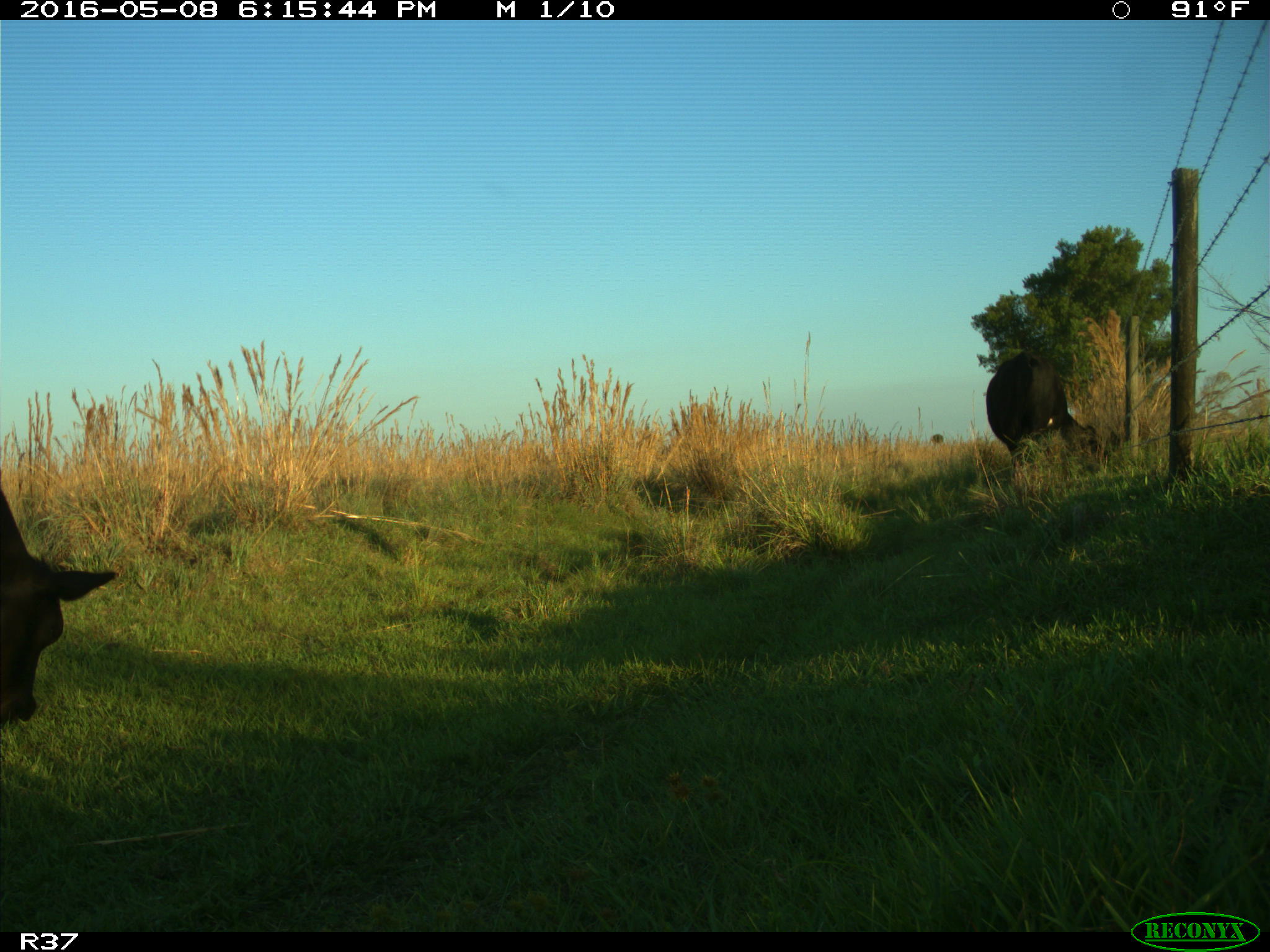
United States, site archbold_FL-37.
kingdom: Animalia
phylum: Chordata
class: Mammalia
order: Artiodactyla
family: Bovidae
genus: Bos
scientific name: Bos taurus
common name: domestic cow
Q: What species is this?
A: Bos taurus (domestic cow).